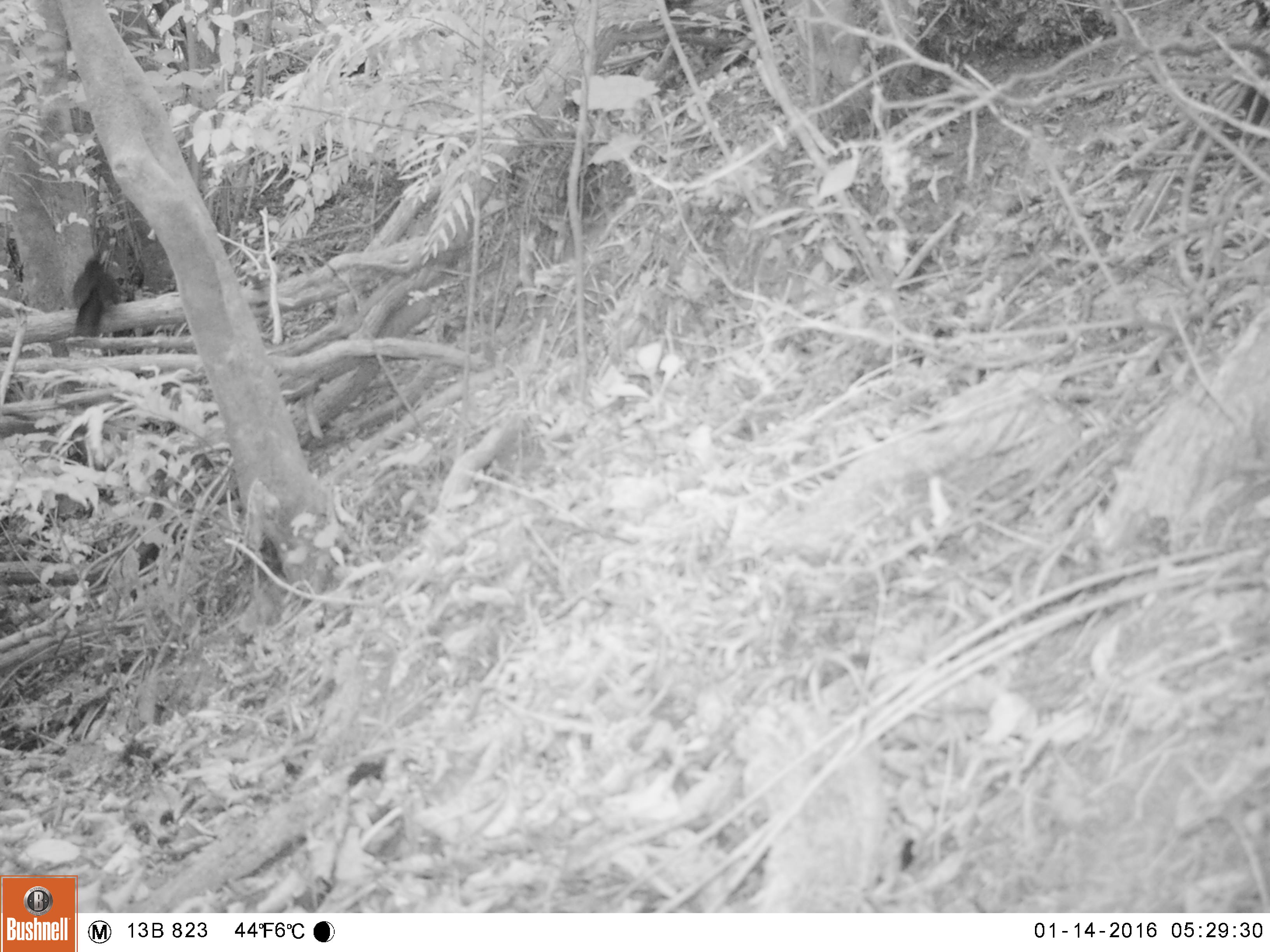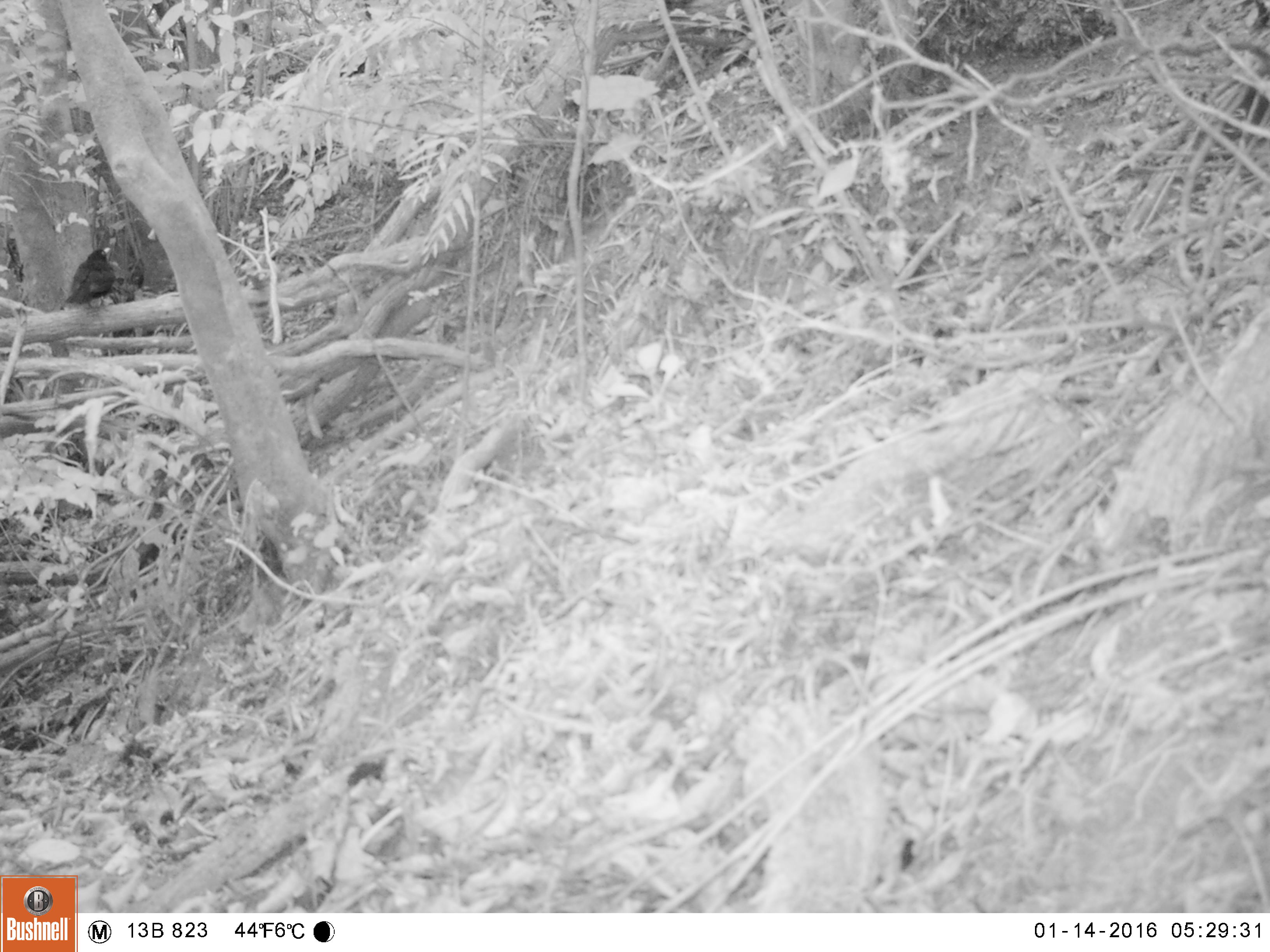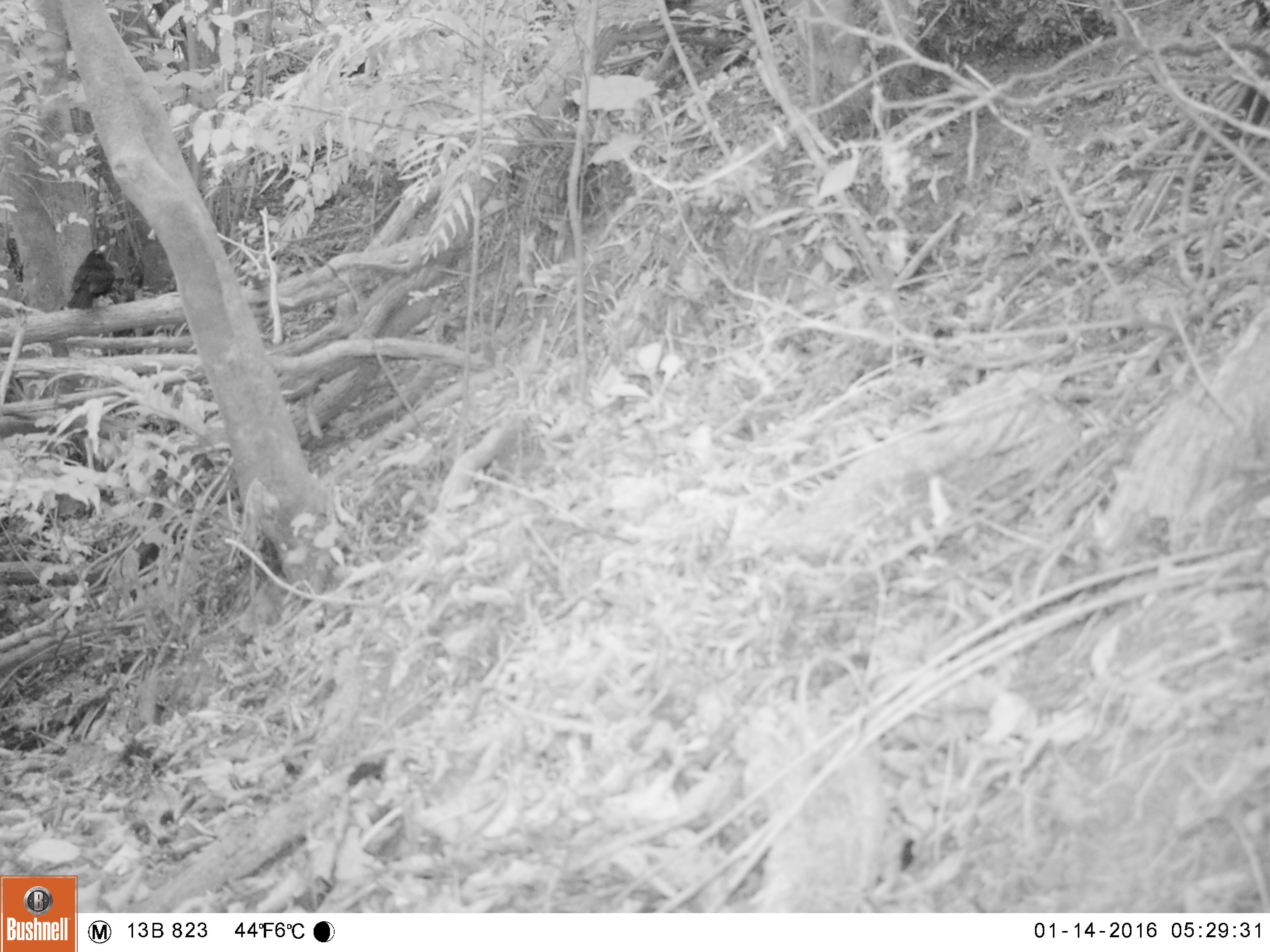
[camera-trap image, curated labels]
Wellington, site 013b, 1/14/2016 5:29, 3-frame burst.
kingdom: Animalia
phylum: Chordata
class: Aves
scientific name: Aves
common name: bird